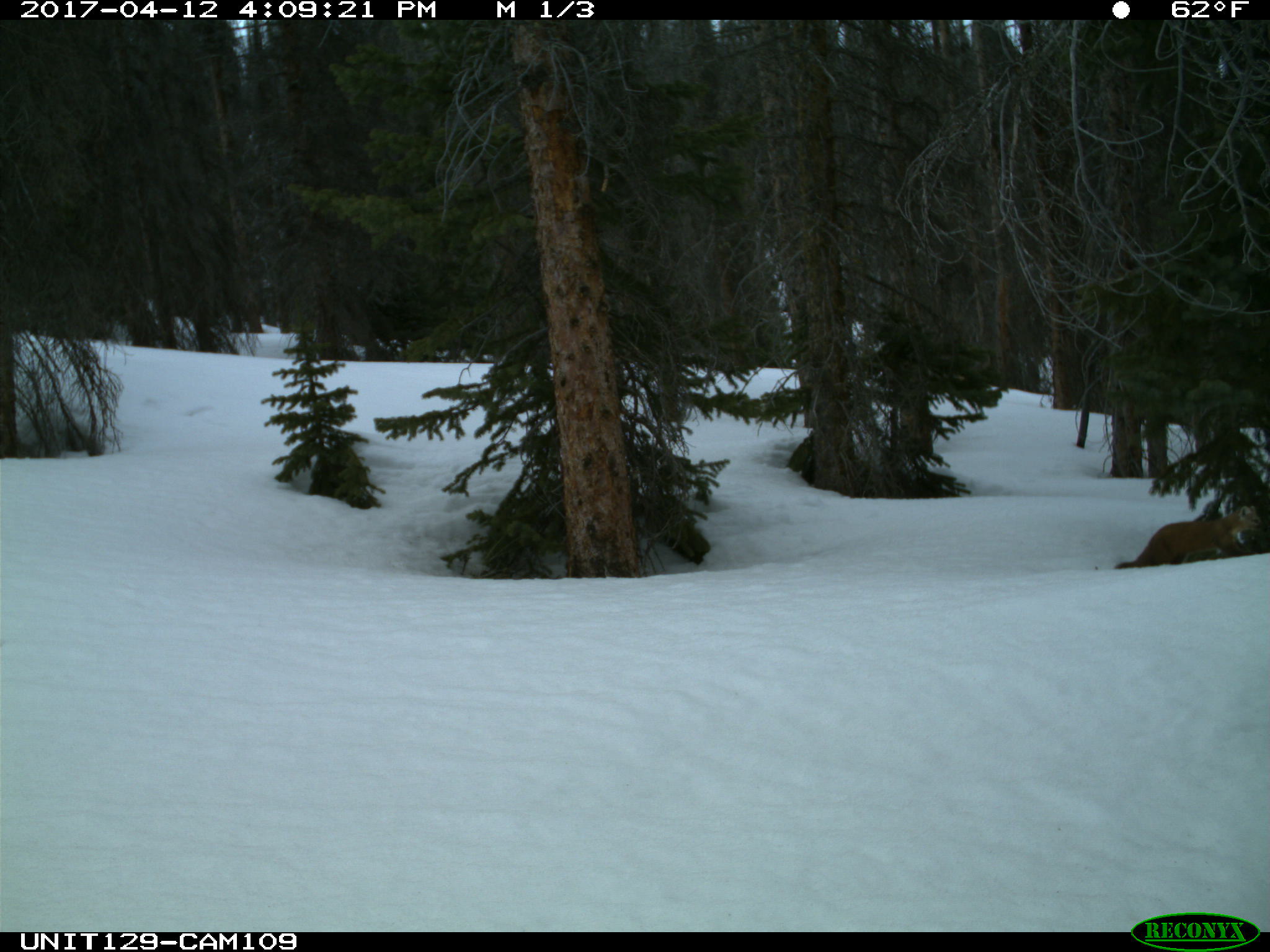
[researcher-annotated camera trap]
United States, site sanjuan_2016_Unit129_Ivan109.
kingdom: Animalia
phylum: Chordata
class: Mammalia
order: Carnivora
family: Mustelidae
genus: Martes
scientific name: Martes americana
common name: american marten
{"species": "Martes americana (american marten)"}